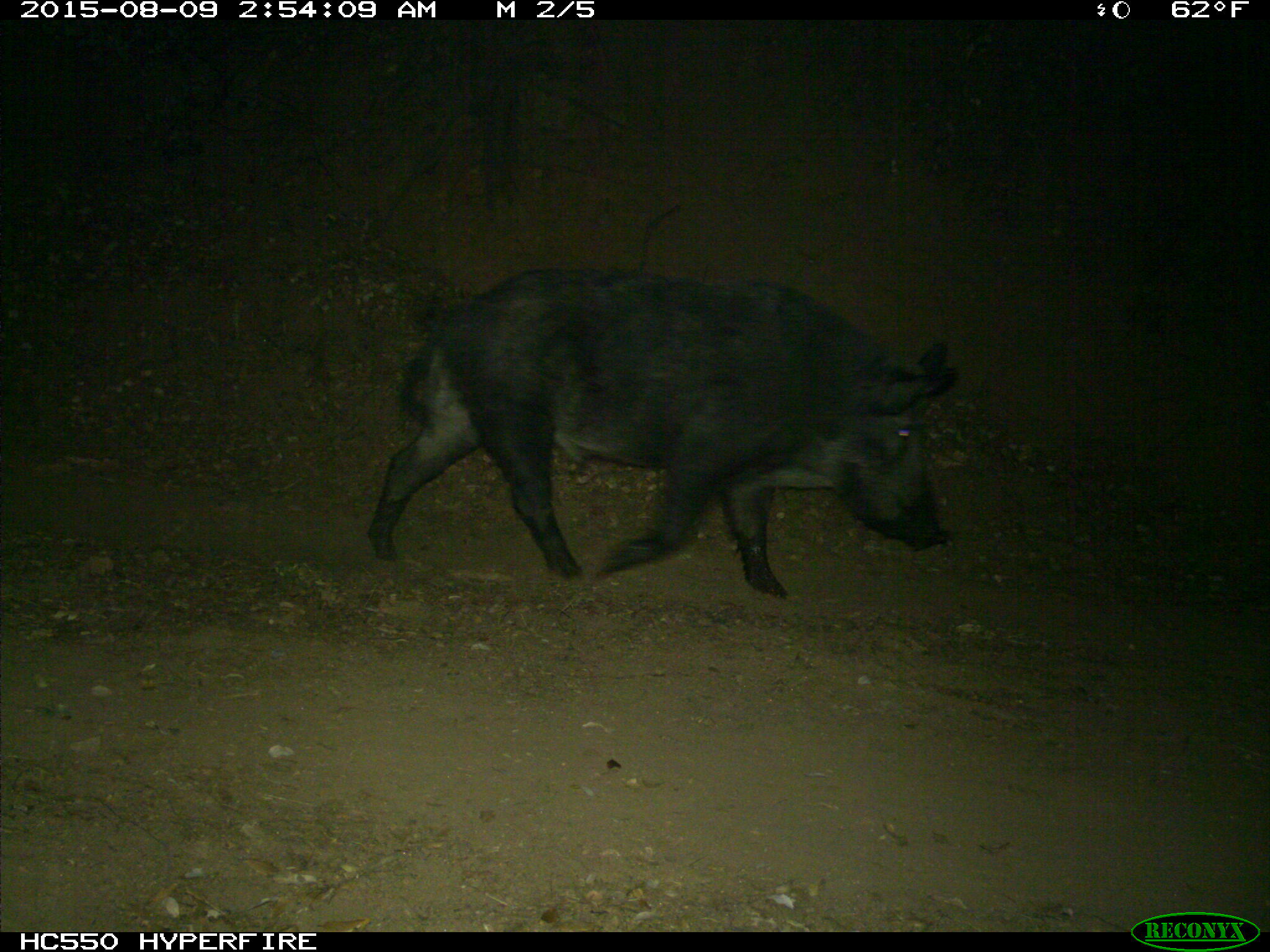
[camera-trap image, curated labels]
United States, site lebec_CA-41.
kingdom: Animalia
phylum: Chordata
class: Mammalia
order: Artiodactyla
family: Suidae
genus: Sus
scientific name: Sus scrofa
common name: wild boar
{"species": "Sus scrofa (wild boar)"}